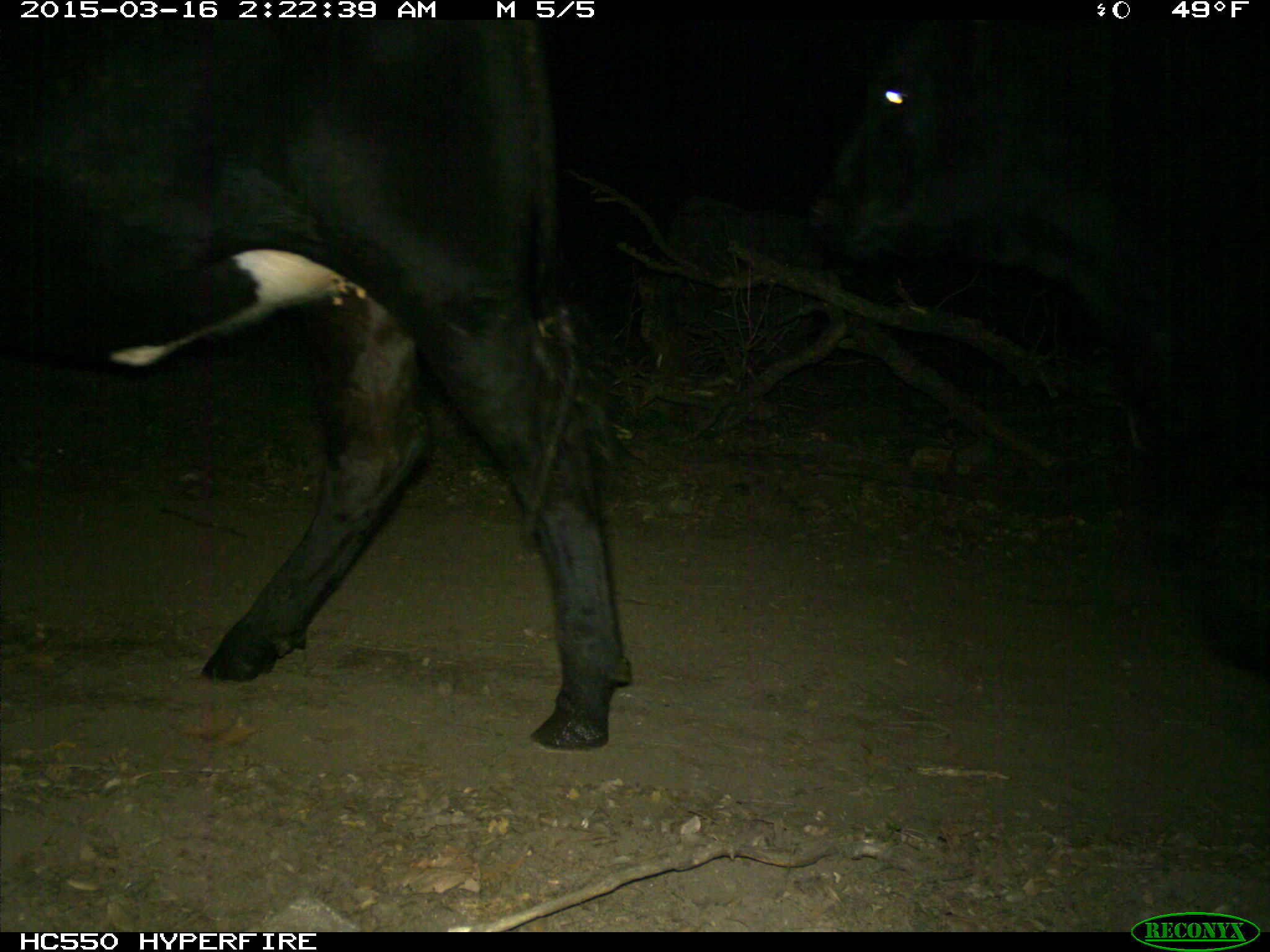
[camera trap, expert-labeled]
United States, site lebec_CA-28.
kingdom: Animalia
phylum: Chordata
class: Mammalia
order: Artiodactyla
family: Bovidae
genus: Bos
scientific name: Bos taurus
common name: domestic cow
Bos taurus (domestic cow).